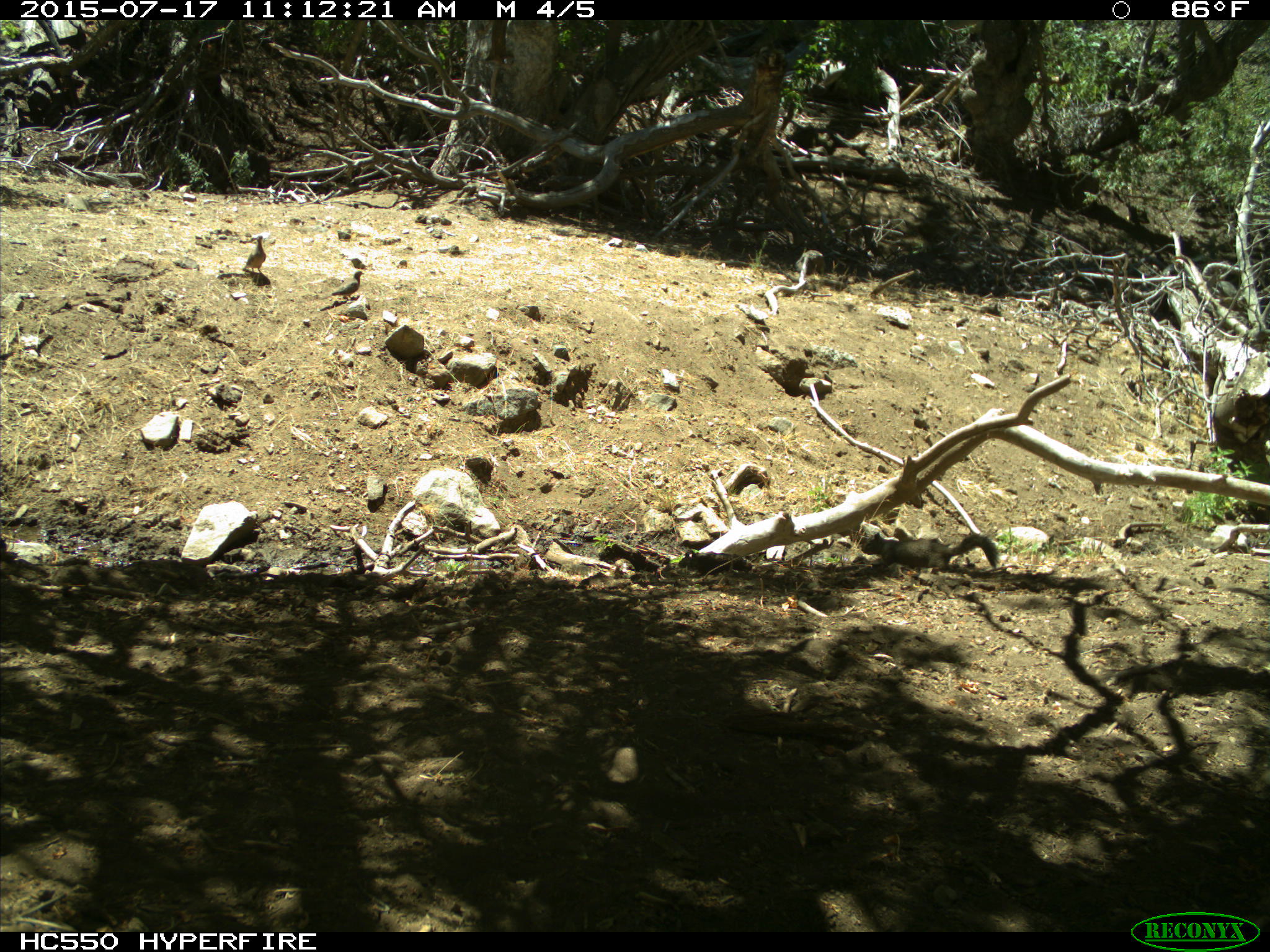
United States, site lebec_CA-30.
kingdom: Animalia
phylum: Chordata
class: Aves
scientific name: Aves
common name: birds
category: unidentified bird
Unidentified bird (birds) (Aves).